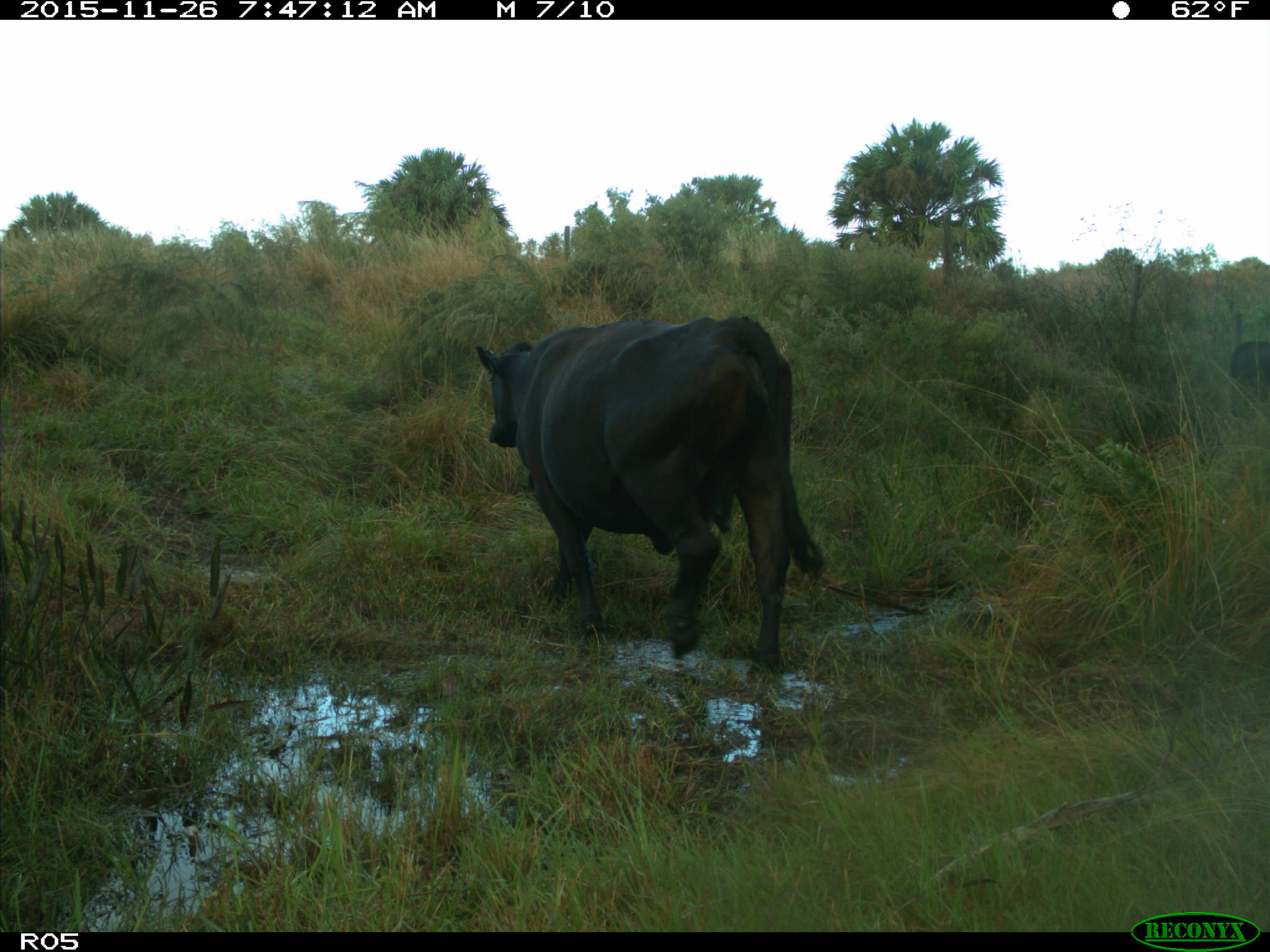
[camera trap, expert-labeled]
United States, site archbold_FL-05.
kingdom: Animalia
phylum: Chordata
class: Mammalia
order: Artiodactyla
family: Bovidae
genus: Bos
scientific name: Bos taurus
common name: domestic cow